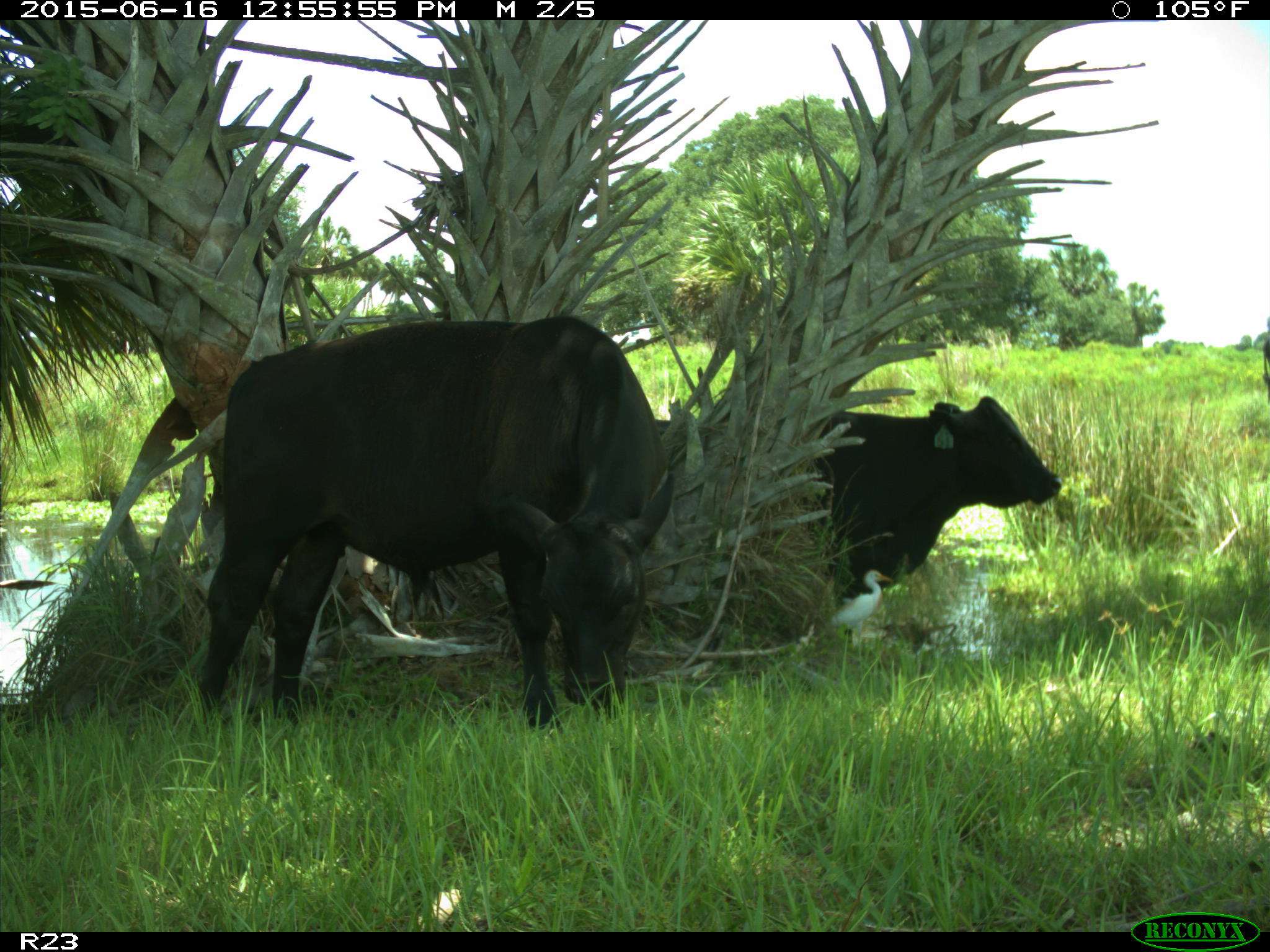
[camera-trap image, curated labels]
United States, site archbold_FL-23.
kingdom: Animalia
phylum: Chordata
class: Mammalia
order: Artiodactyla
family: Bovidae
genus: Bos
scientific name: Bos taurus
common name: domestic cow